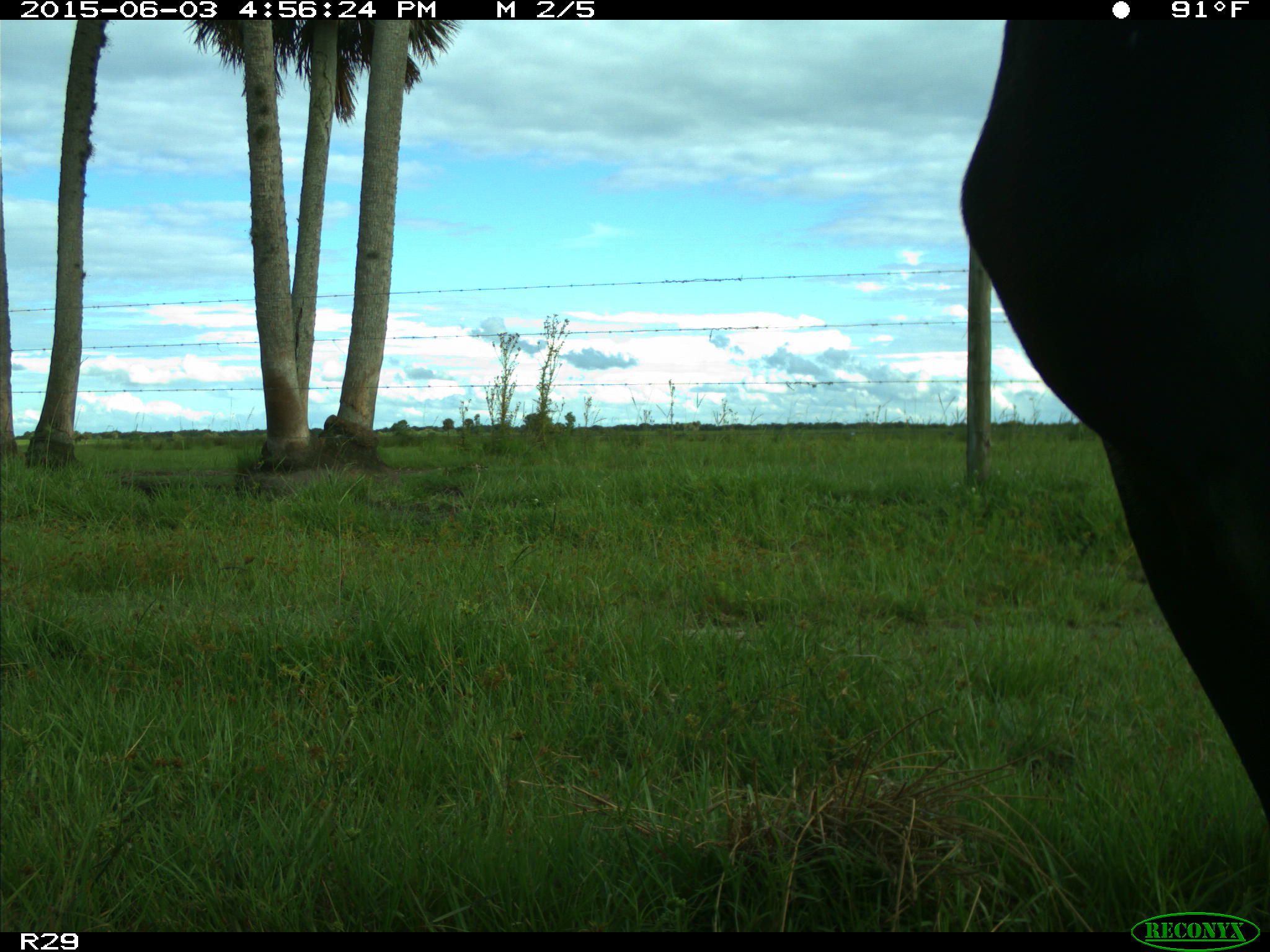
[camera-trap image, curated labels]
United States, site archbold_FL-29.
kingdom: Animalia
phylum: Chordata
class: Mammalia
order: Artiodactyla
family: Bovidae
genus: Bos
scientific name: Bos taurus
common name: domestic cow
Bos taurus (domestic cow).